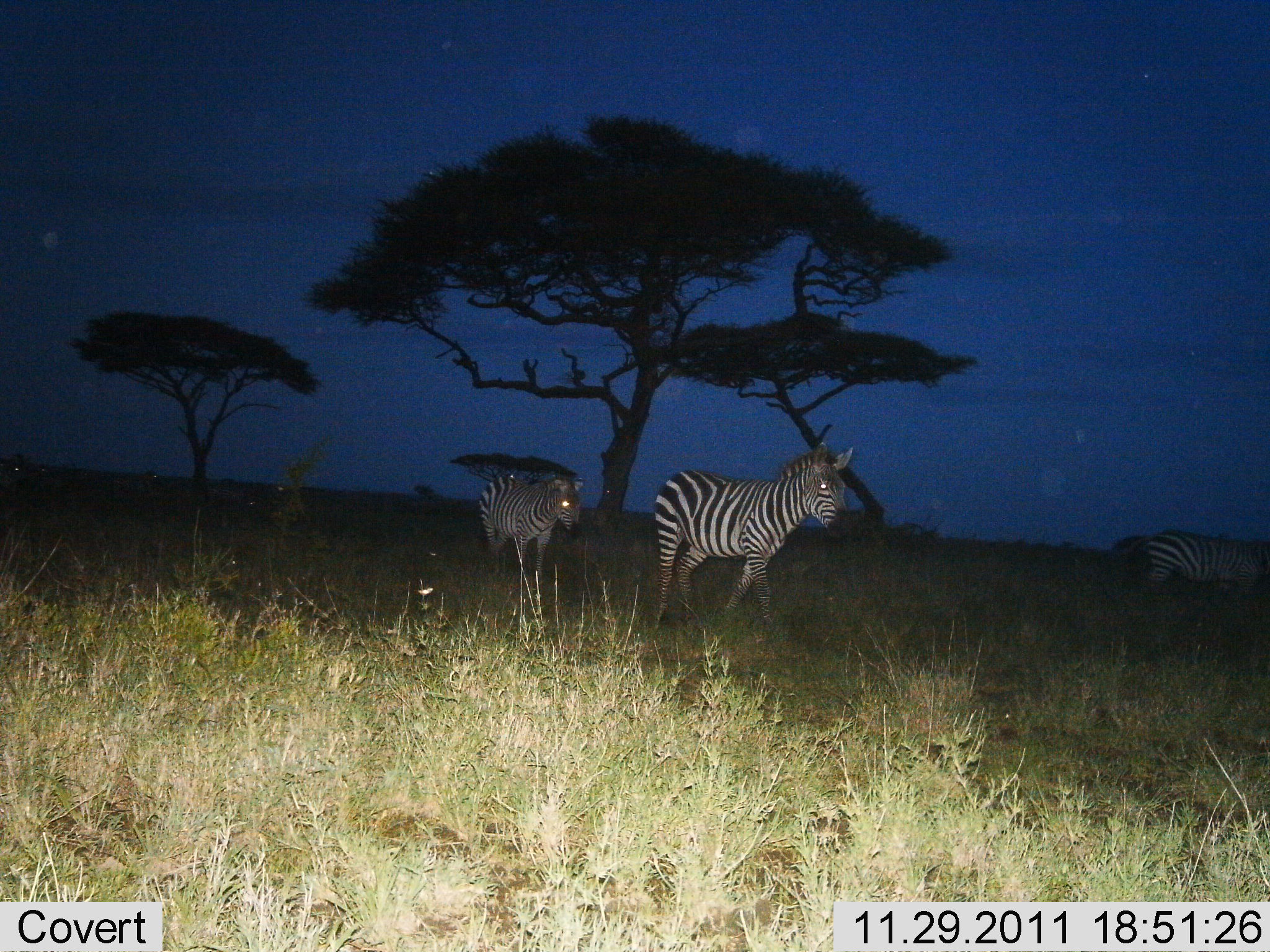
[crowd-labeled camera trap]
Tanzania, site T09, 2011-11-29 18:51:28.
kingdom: Animalia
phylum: Chordata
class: Mammalia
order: Perissodactyla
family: Equidae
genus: Equus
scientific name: Equus quagga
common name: plains zebra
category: zebra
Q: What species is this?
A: Zebra (plains zebra) (Equus quagga).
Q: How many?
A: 3.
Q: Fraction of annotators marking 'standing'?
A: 50%.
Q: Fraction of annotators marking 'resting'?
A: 0%.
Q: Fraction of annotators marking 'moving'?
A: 64%.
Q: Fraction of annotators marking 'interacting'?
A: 0%.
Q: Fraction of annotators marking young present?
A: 7%.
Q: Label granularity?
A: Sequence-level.